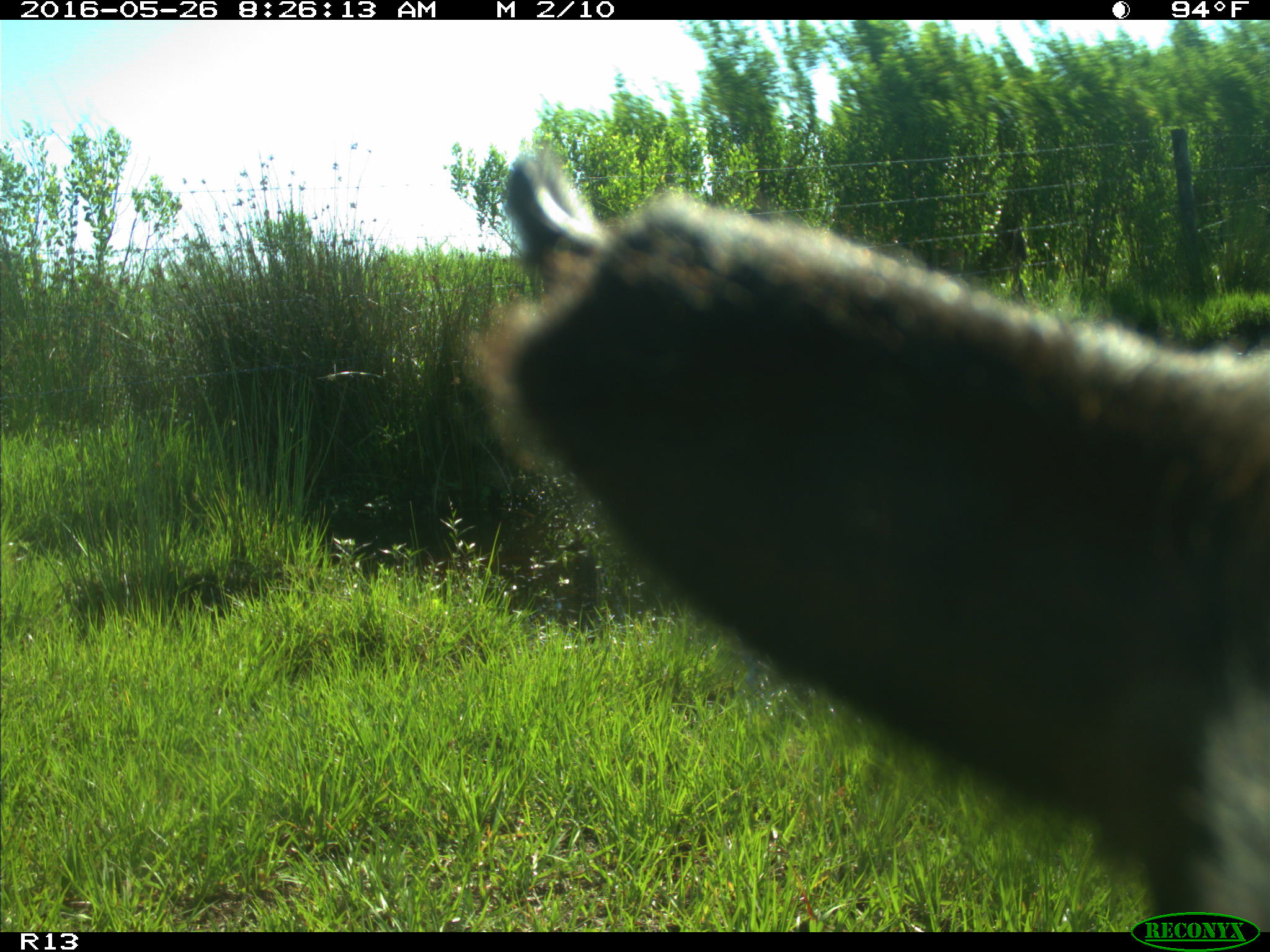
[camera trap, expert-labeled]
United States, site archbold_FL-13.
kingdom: Animalia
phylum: Chordata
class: Mammalia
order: Artiodactyla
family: Bovidae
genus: Bos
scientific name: Bos taurus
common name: domestic cow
Bos taurus (domestic cow).